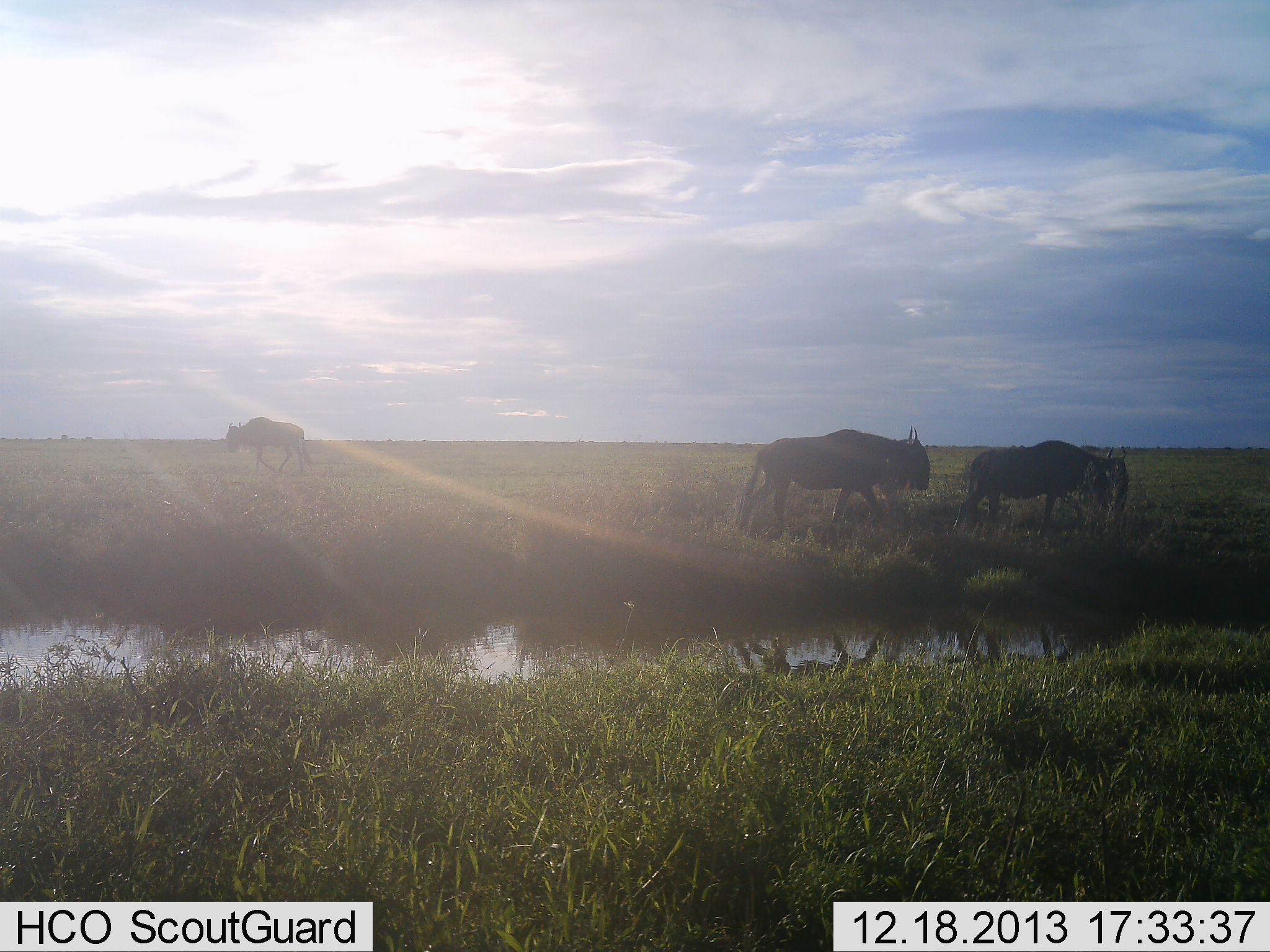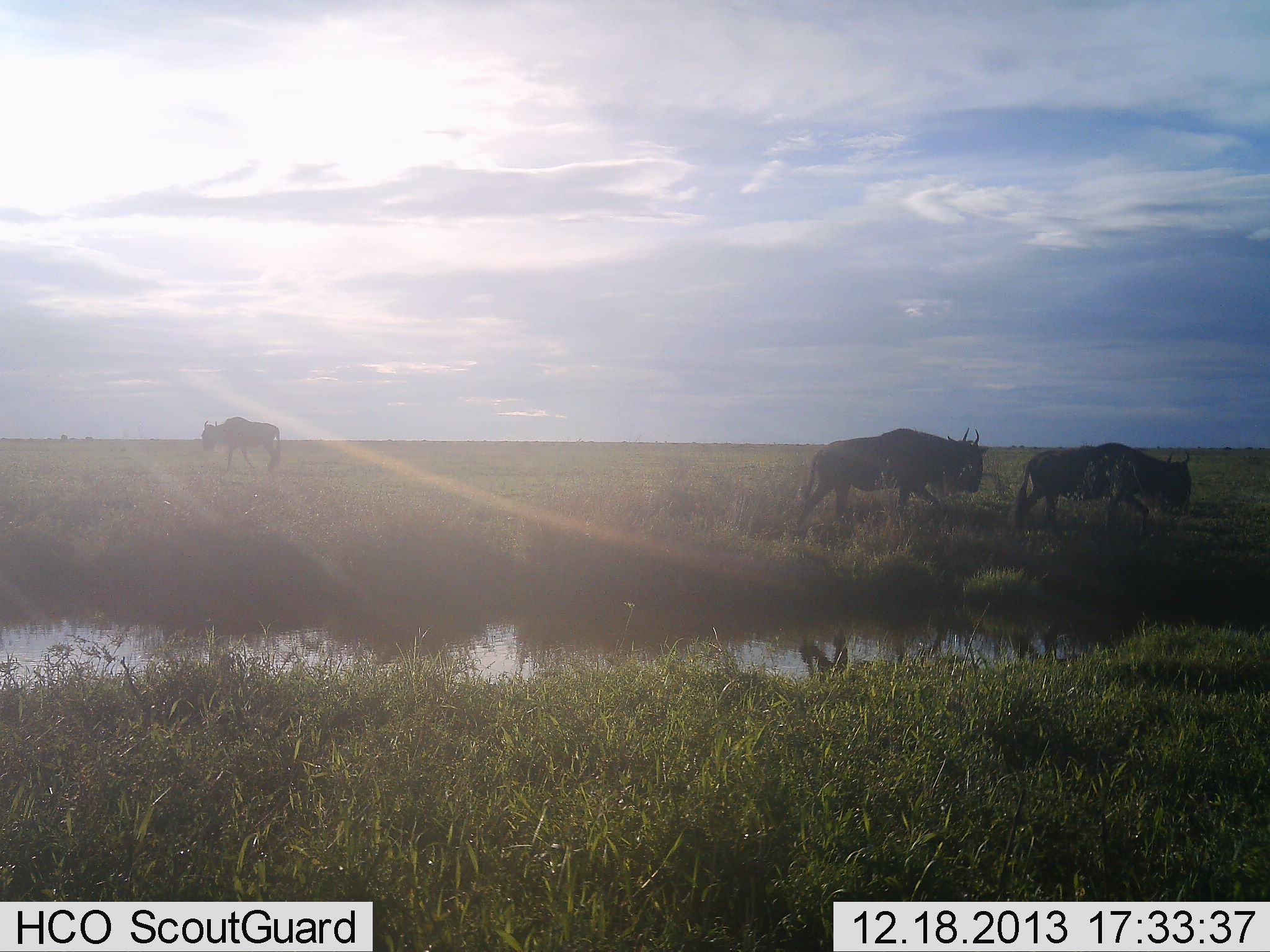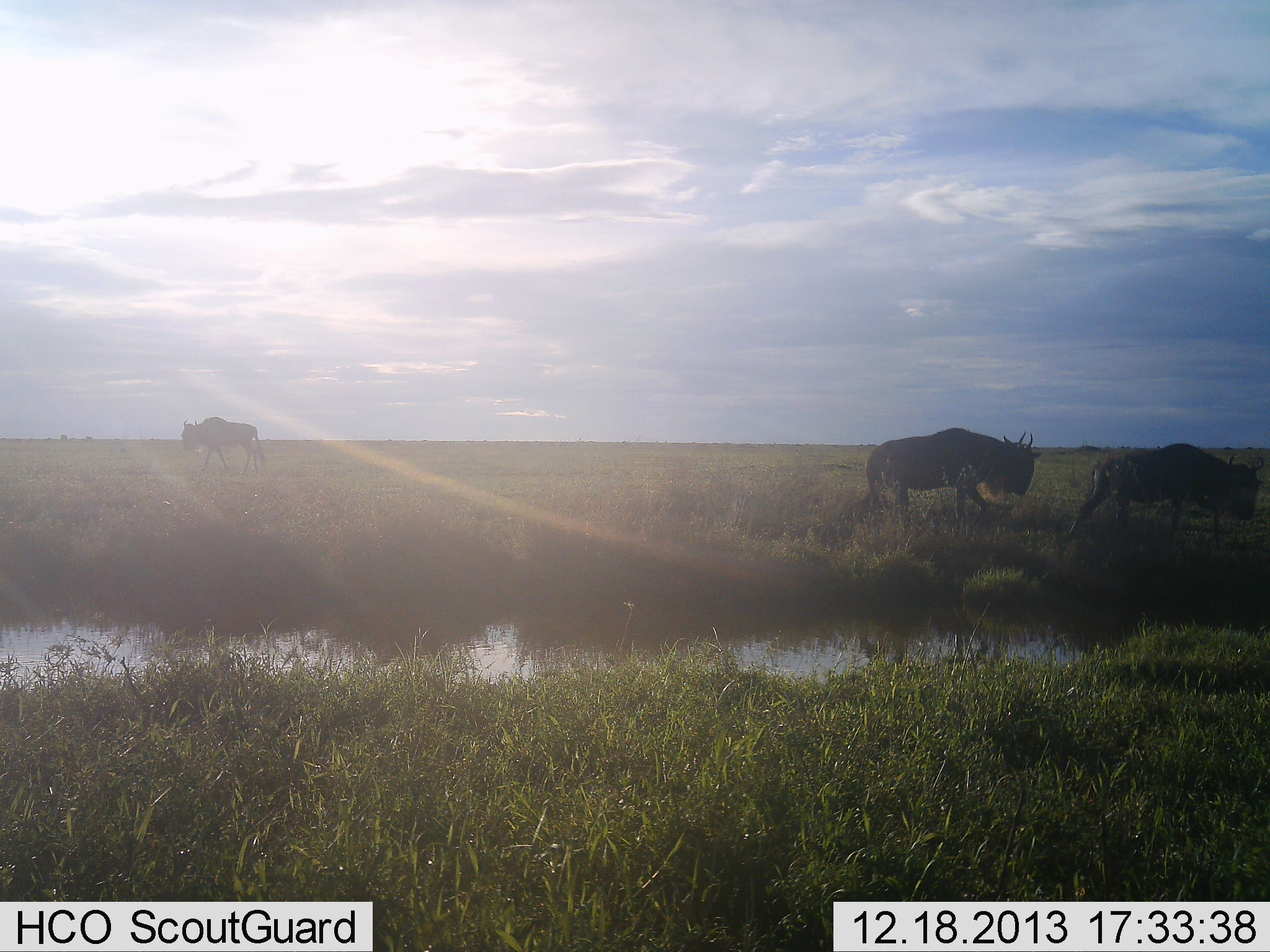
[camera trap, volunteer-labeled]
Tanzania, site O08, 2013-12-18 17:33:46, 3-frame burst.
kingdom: Animalia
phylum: Chordata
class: Mammalia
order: Artiodactyla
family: Bovidae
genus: Connochaetes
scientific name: Connochaetes taurinus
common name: blue wildebeest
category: wildebeest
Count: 3.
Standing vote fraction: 10%.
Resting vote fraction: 0%.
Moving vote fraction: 100%.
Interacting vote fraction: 0%.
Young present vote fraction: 0%.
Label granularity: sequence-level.